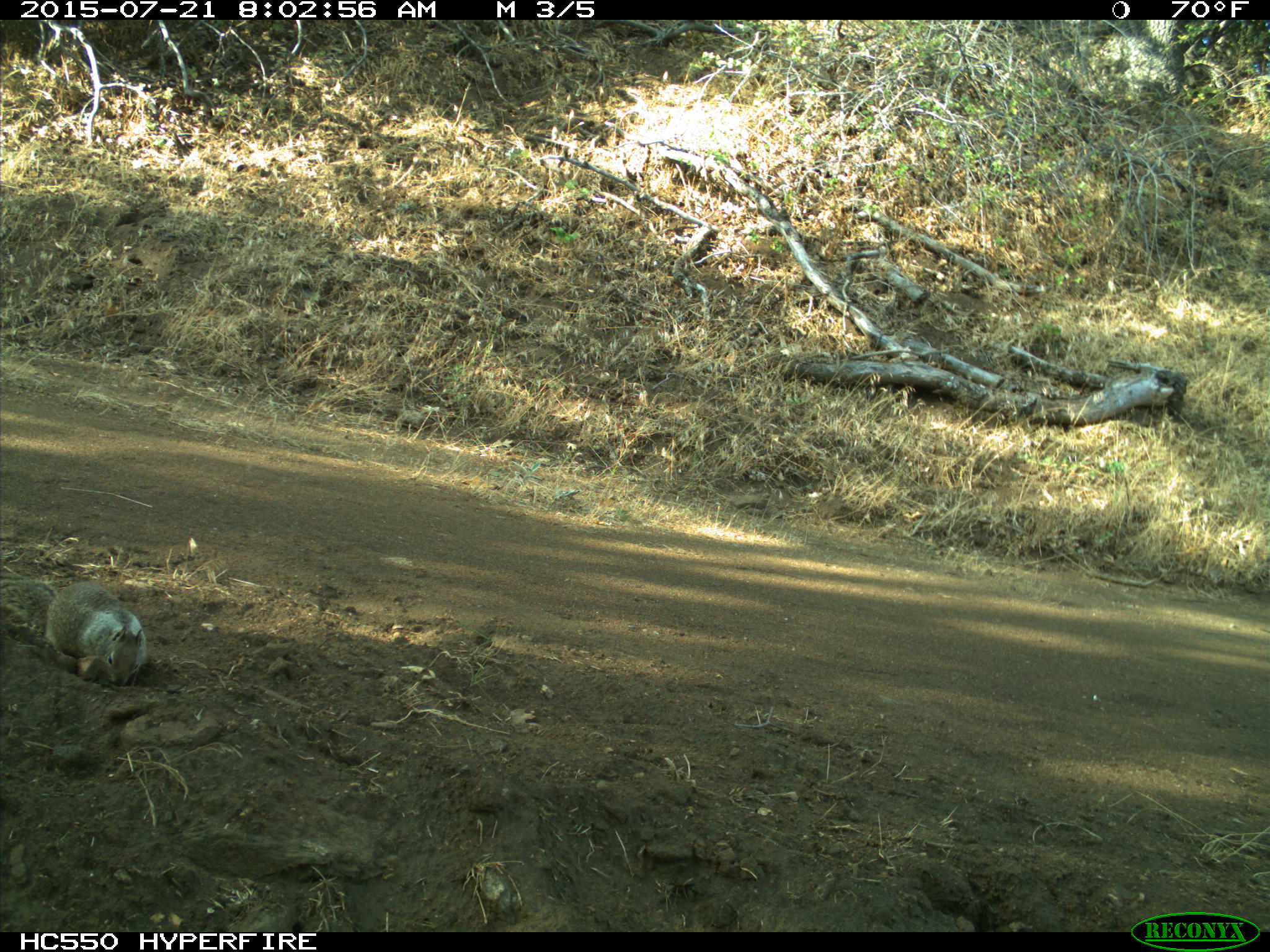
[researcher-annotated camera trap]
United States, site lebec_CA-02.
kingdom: Animalia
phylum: Chordata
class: Mammalia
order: Rodentia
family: Sciuridae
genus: Otospermophilus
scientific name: Otospermophilus beecheyi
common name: california ground squirrel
Otospermophilus beecheyi (california ground squirrel).